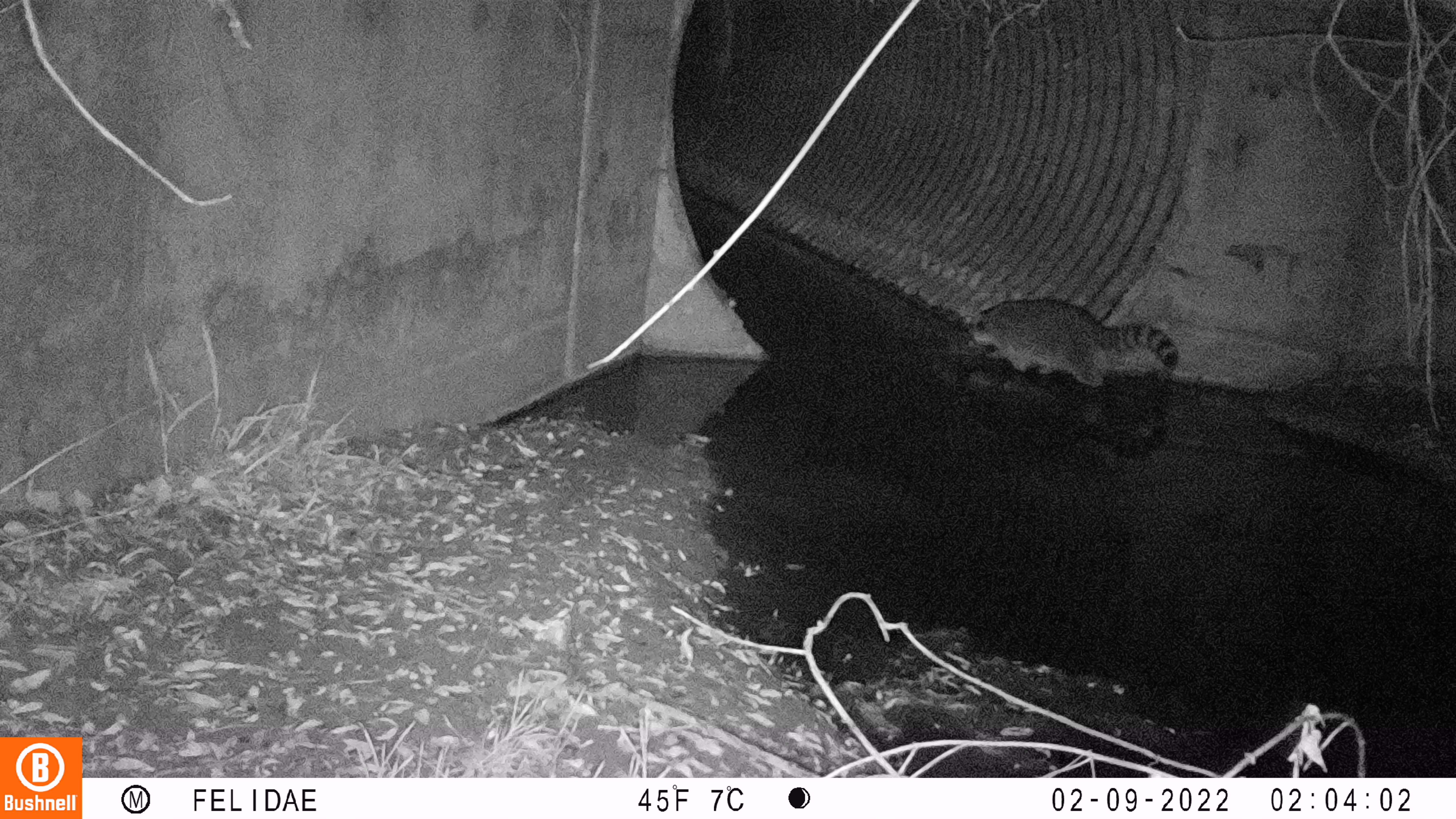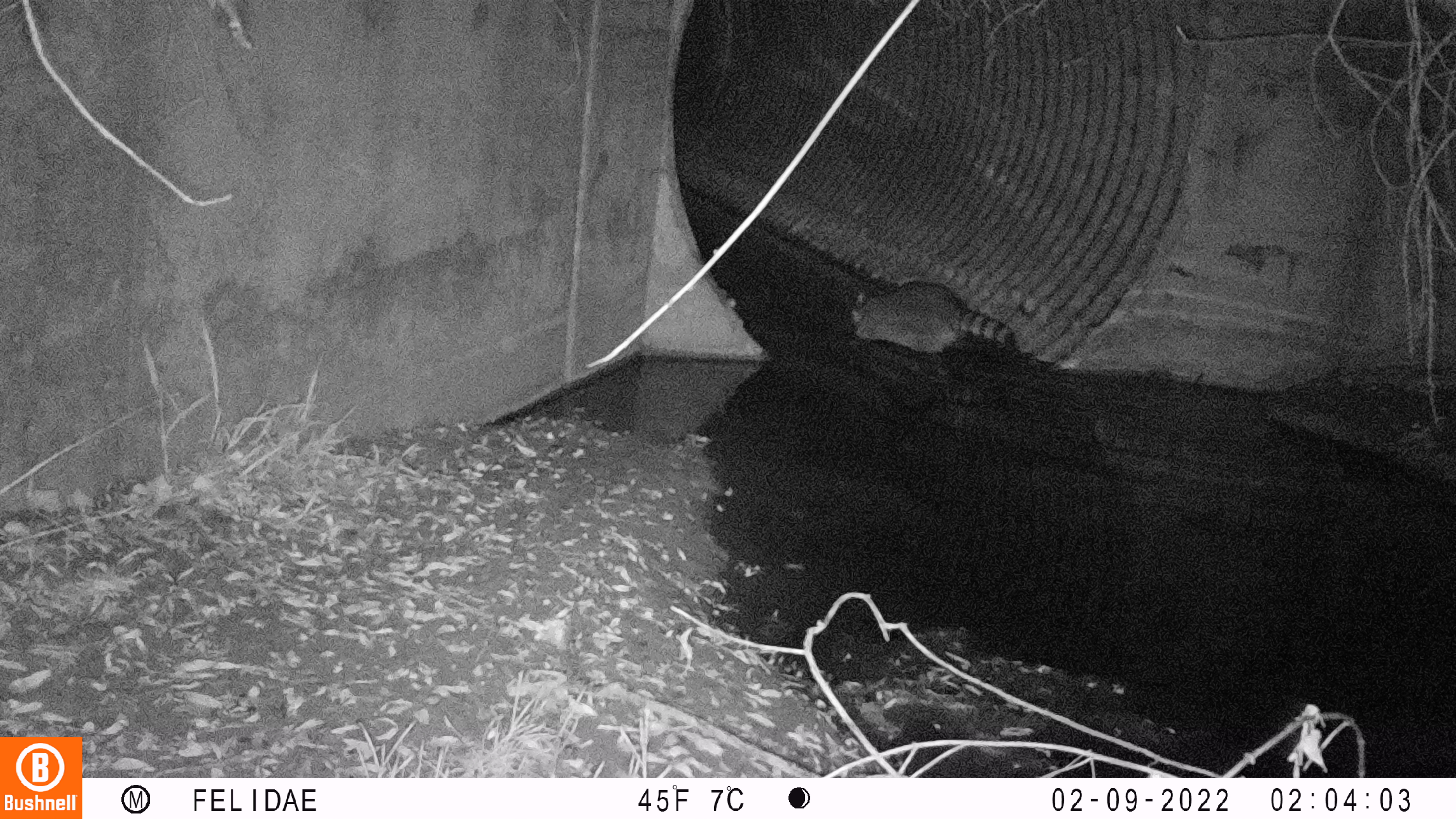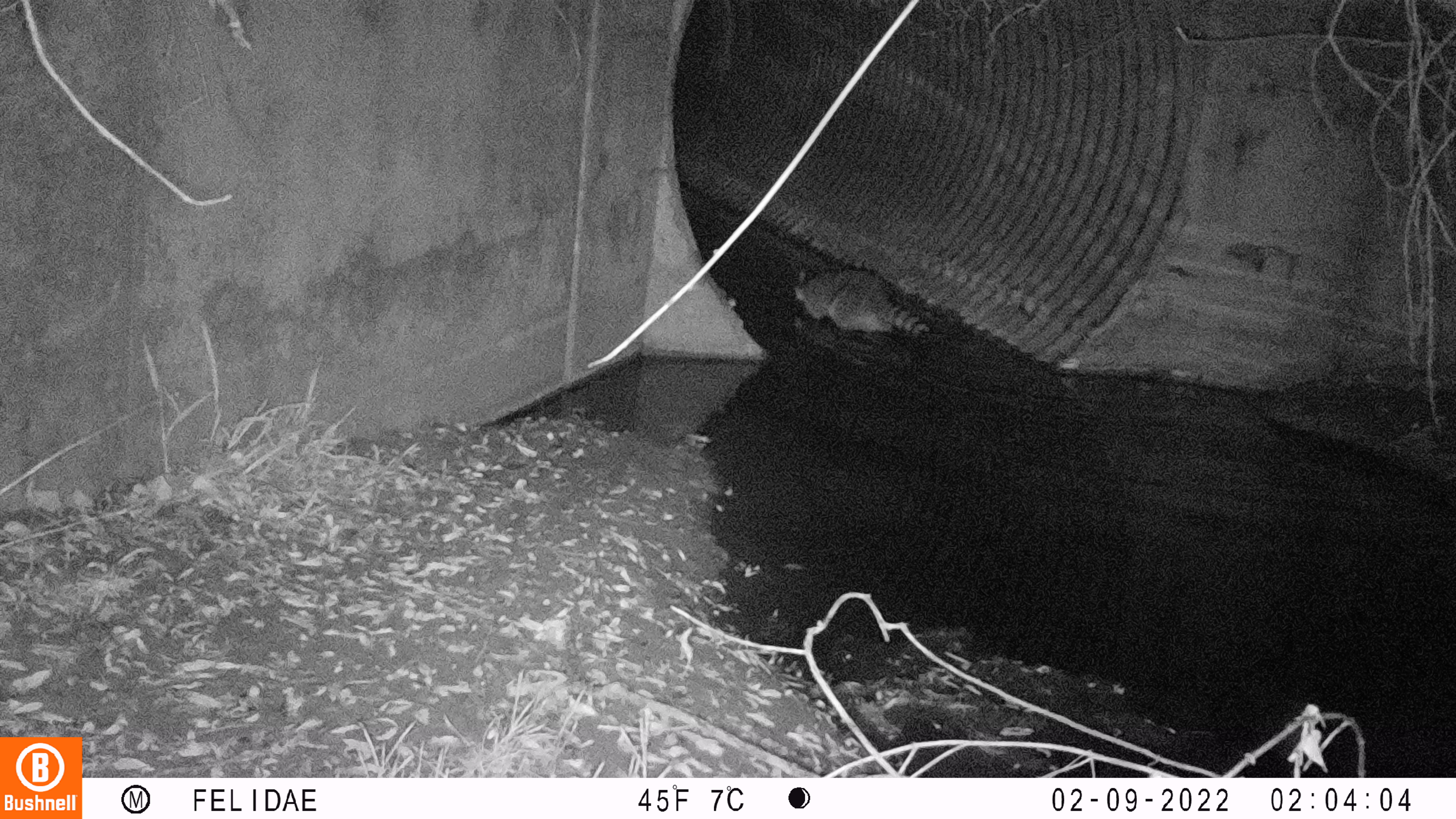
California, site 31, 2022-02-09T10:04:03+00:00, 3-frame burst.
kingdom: Animalia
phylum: Chordata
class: Mammalia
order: Carnivora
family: Procyonidae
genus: Procyon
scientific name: Procyon lotor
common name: raccoon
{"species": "raccoon (Procyon lotor)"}